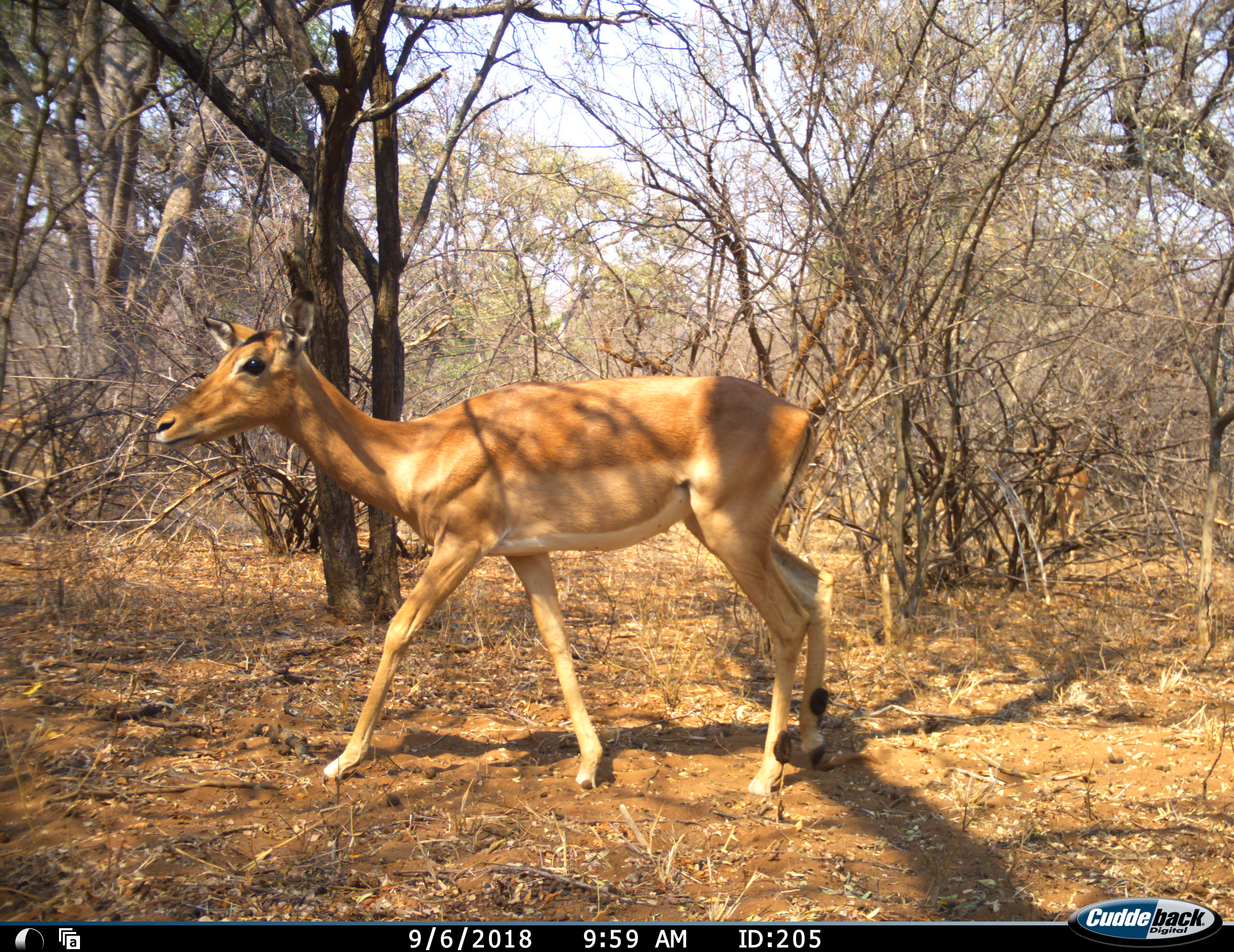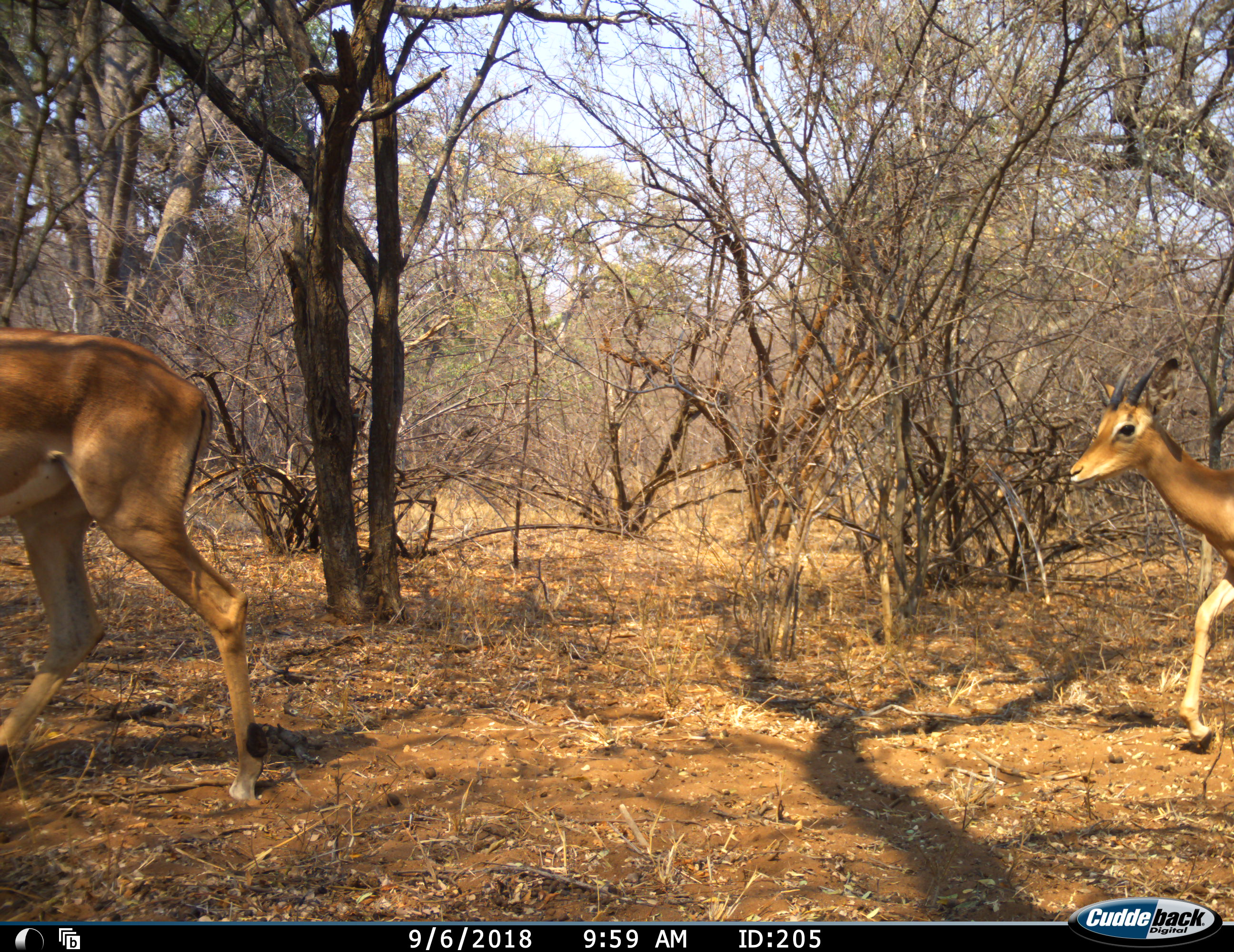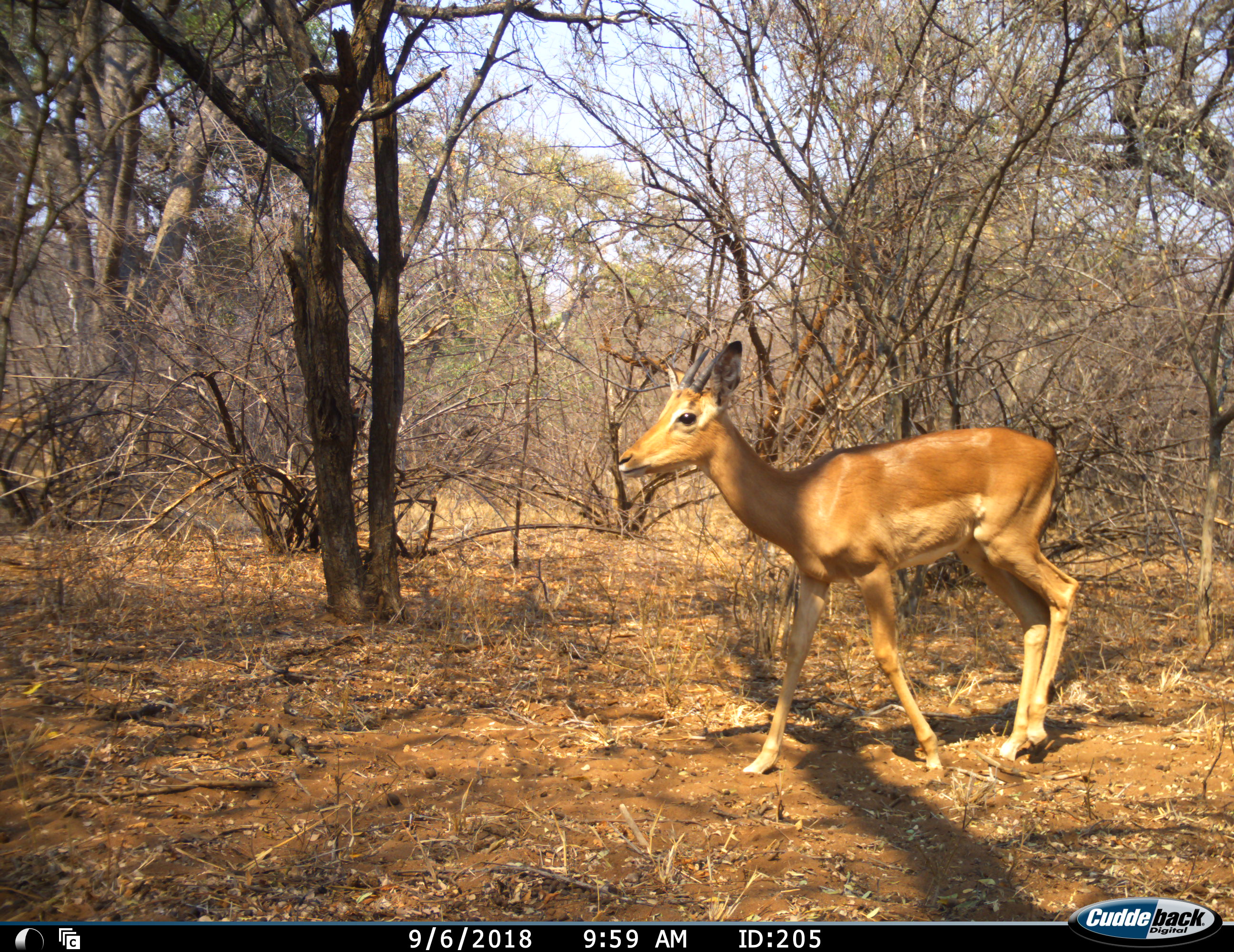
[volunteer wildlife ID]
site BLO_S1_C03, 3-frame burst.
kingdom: Animalia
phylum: Chordata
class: Mammalia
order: Artiodactyla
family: Bovidae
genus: Aepyceros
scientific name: Aepyceros melampus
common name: impala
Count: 2.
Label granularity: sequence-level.